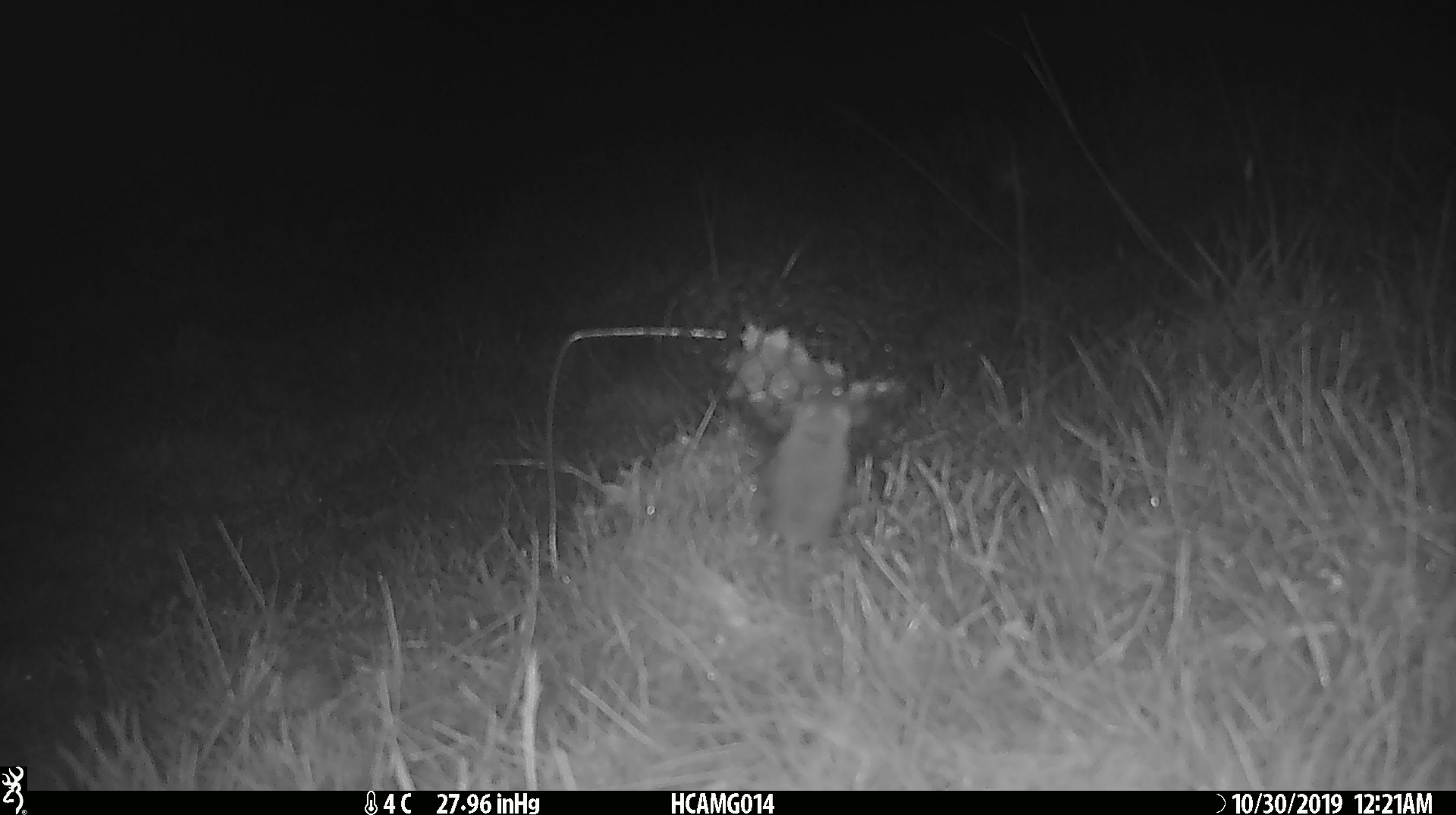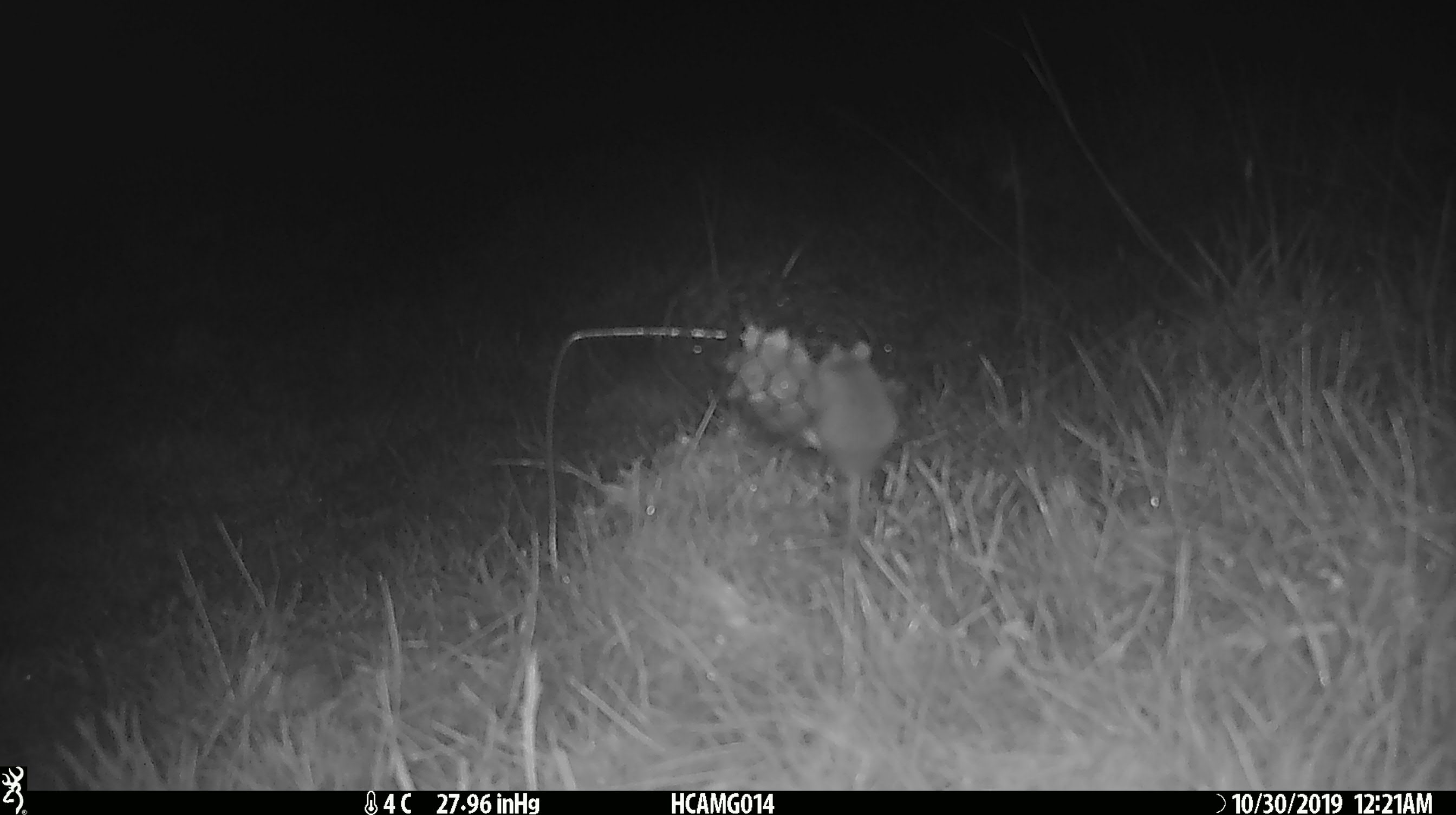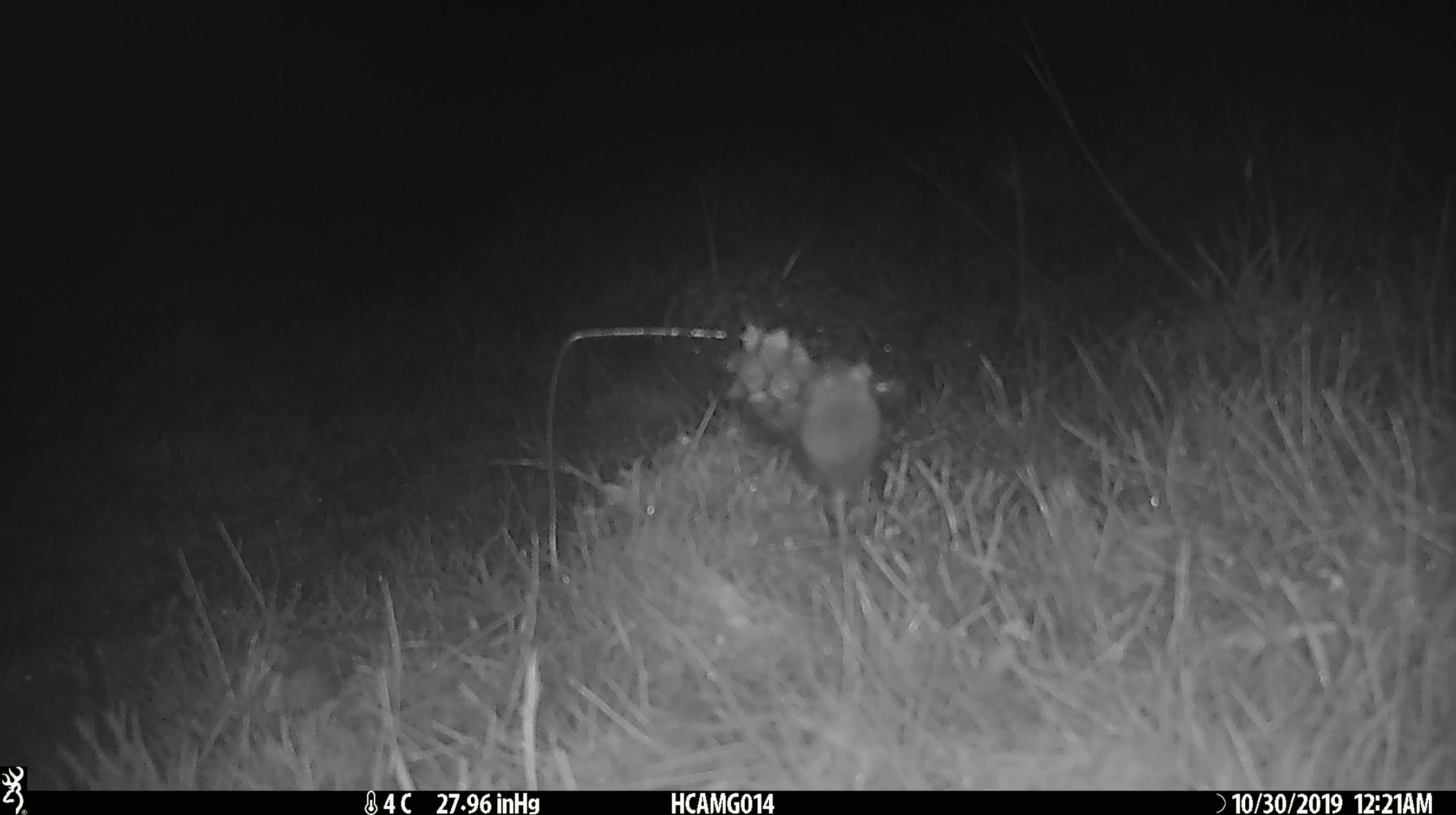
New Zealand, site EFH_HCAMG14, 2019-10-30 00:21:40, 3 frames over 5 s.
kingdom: Animalia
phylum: Chordata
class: Mammalia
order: Rodentia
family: Muridae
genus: Mus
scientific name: Mus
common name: mouse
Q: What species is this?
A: Mouse (Mus).